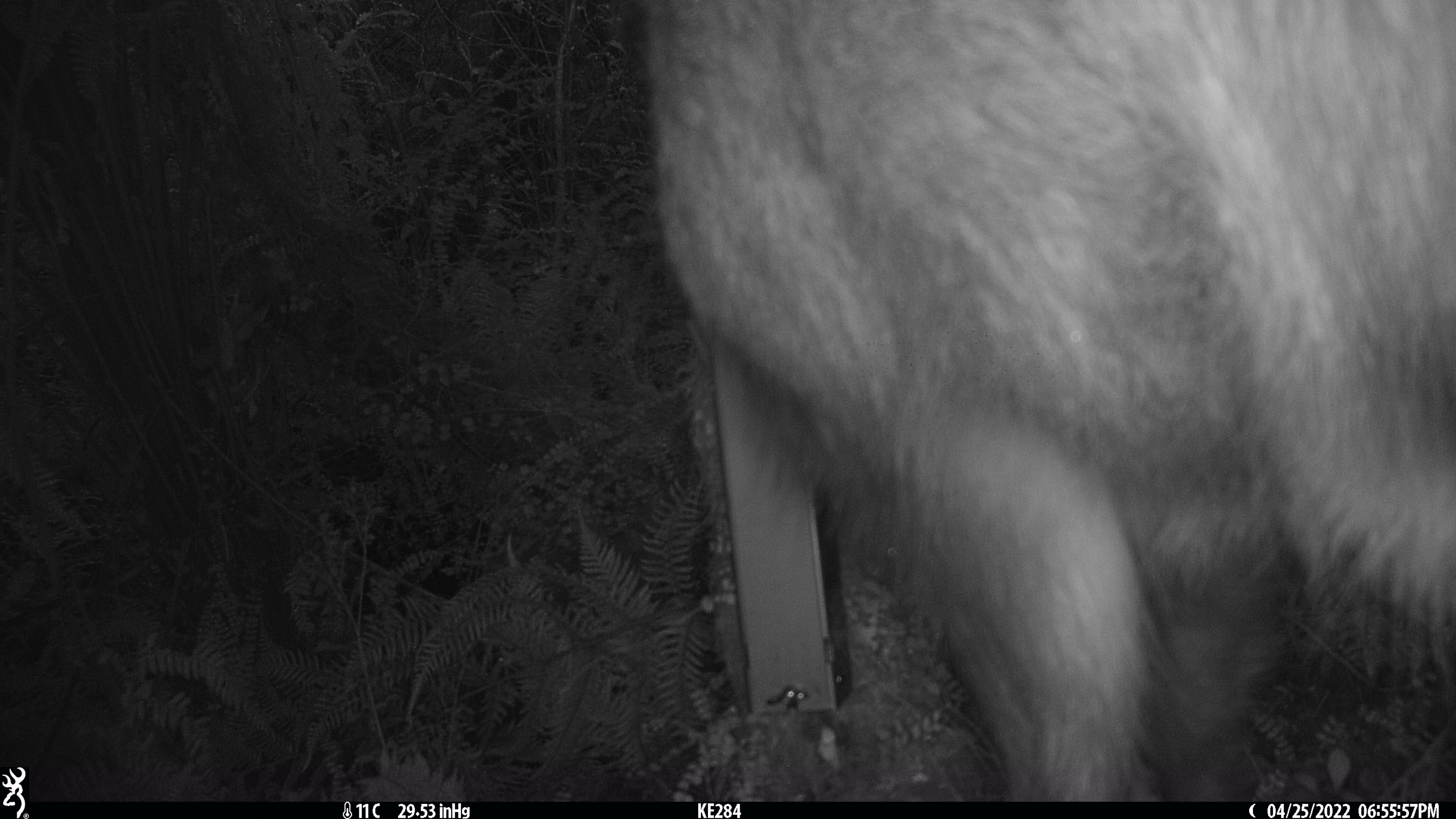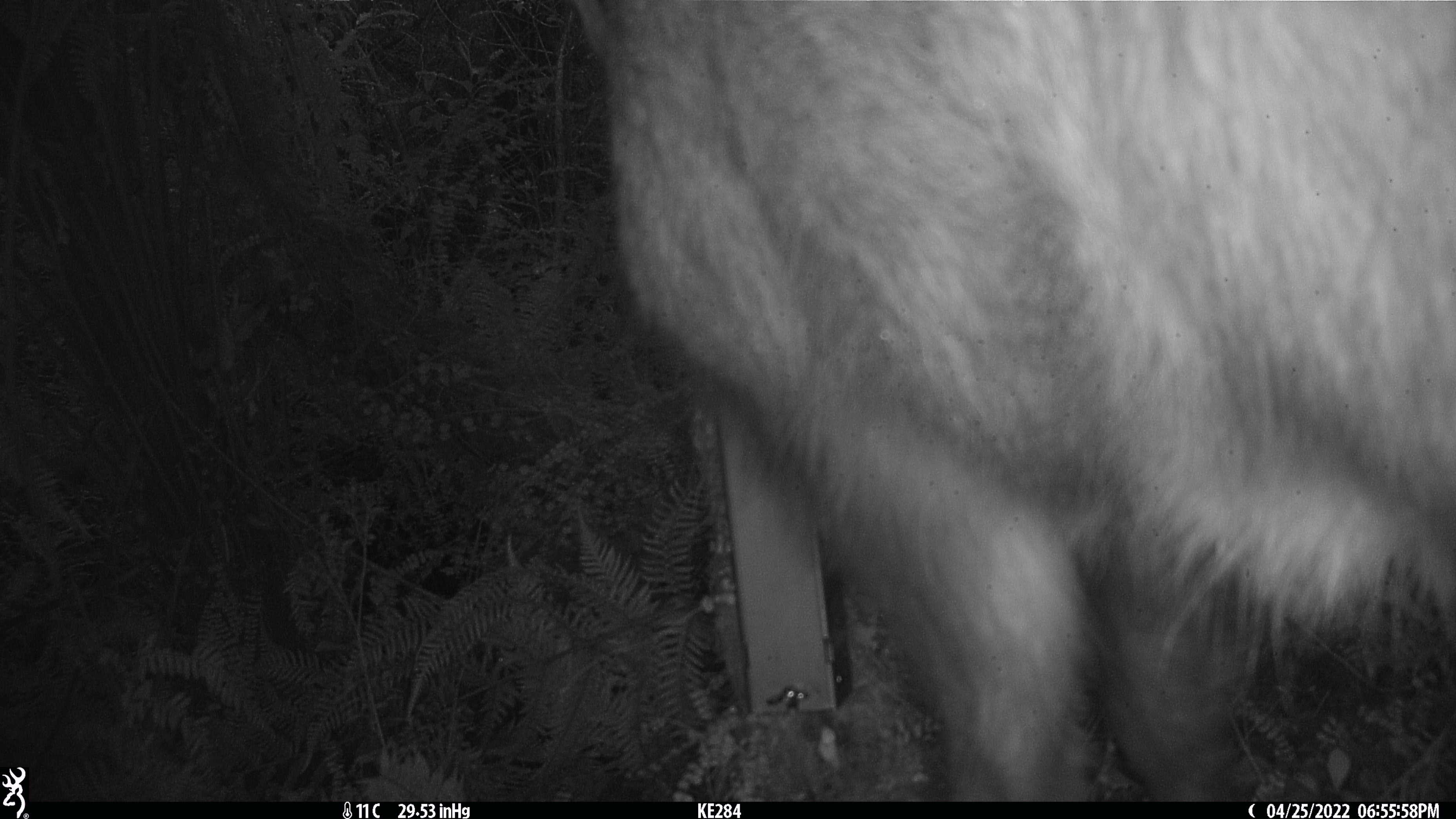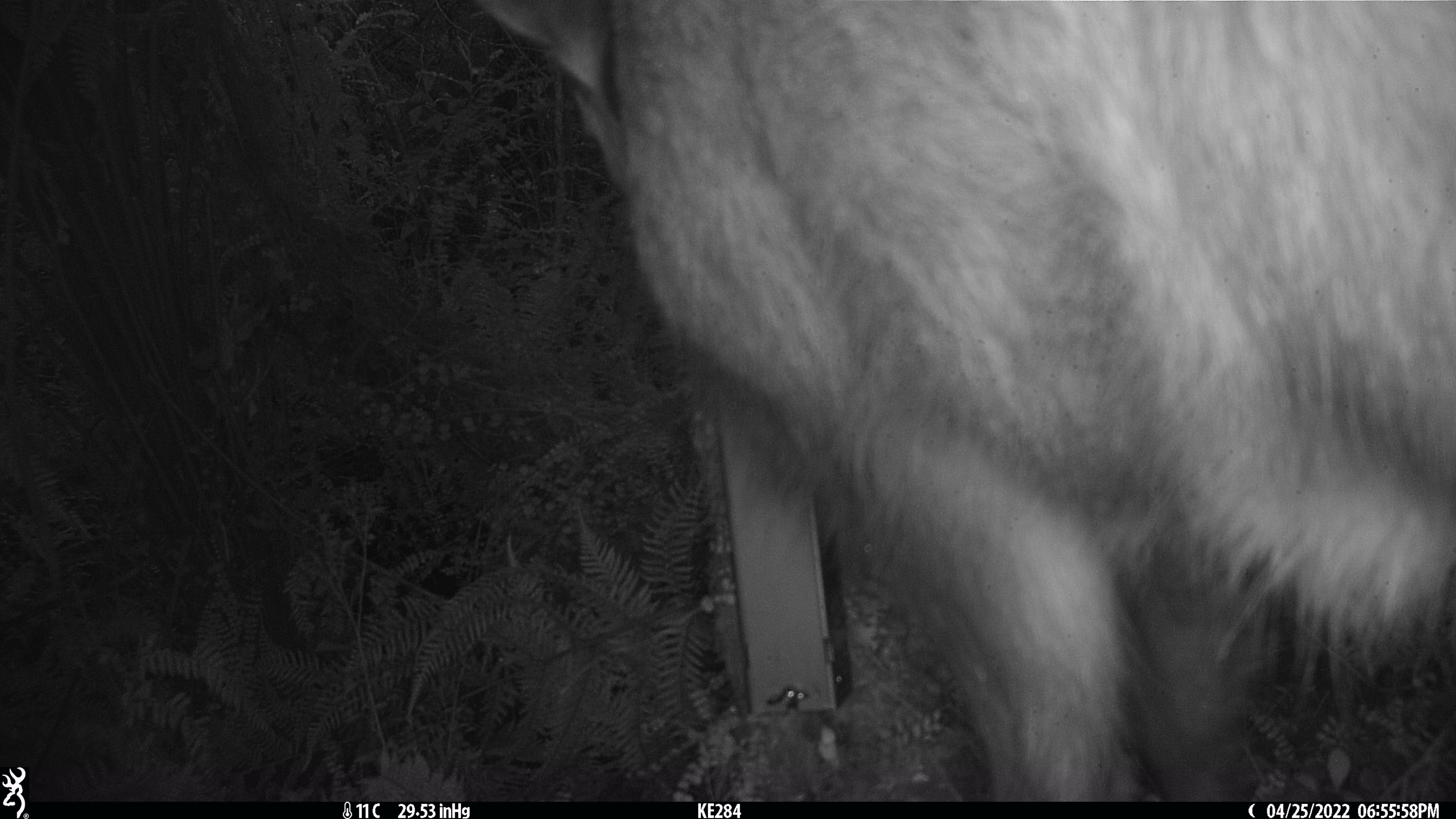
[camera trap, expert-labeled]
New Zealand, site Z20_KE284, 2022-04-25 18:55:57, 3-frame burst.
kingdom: Animalia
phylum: Chordata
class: Mammalia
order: Artiodactyla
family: Bovidae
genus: Rupicapra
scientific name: Rupicapra rupicapra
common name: alpine chamois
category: chamois